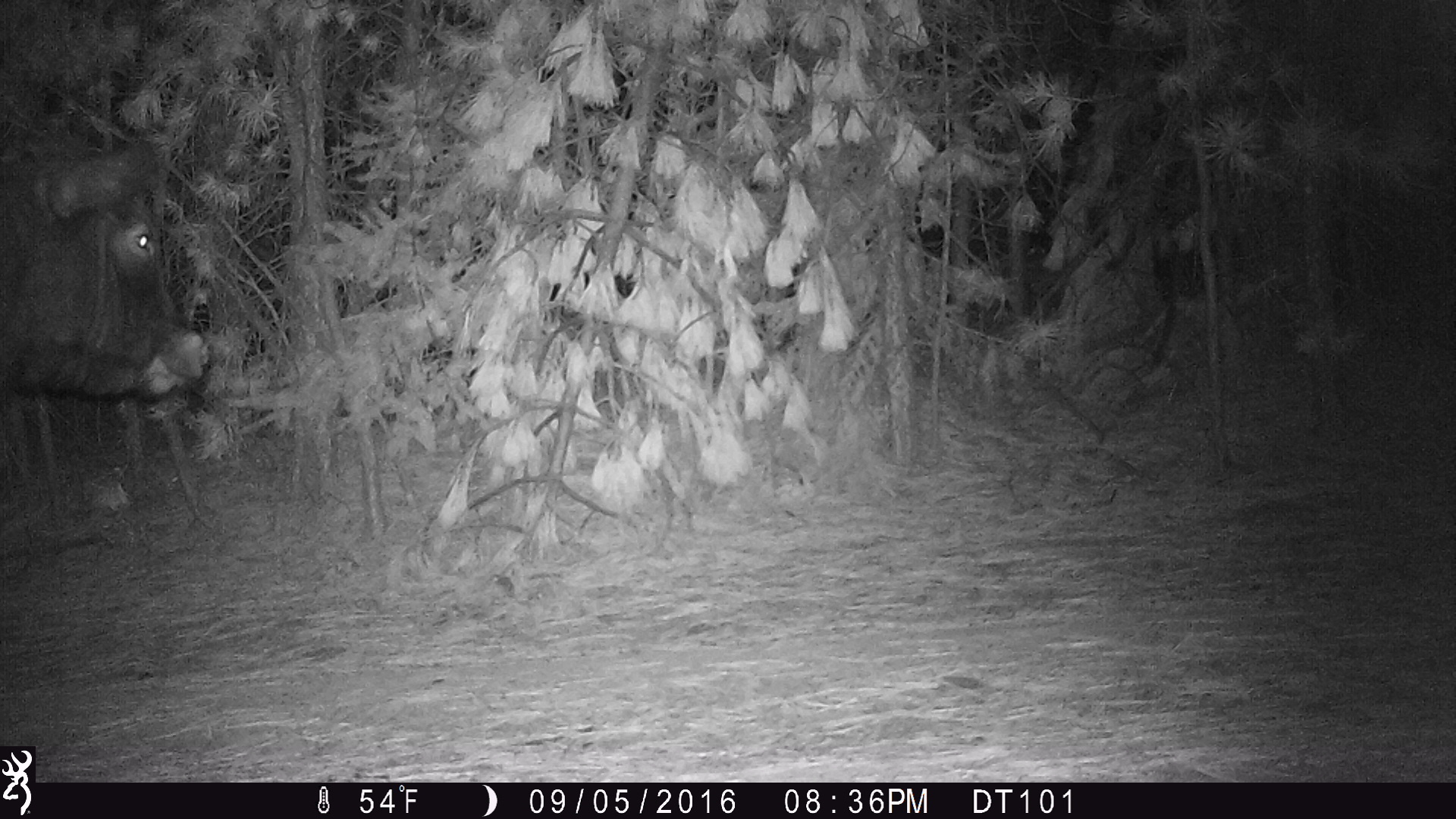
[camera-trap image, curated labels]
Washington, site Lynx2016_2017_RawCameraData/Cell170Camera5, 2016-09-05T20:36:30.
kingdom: Animalia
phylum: Chordata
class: Mammalia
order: Artiodactyla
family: Bovidae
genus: Bos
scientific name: Bos taurus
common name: domestic cattle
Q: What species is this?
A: Domestic cattle (Bos taurus).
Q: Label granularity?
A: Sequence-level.